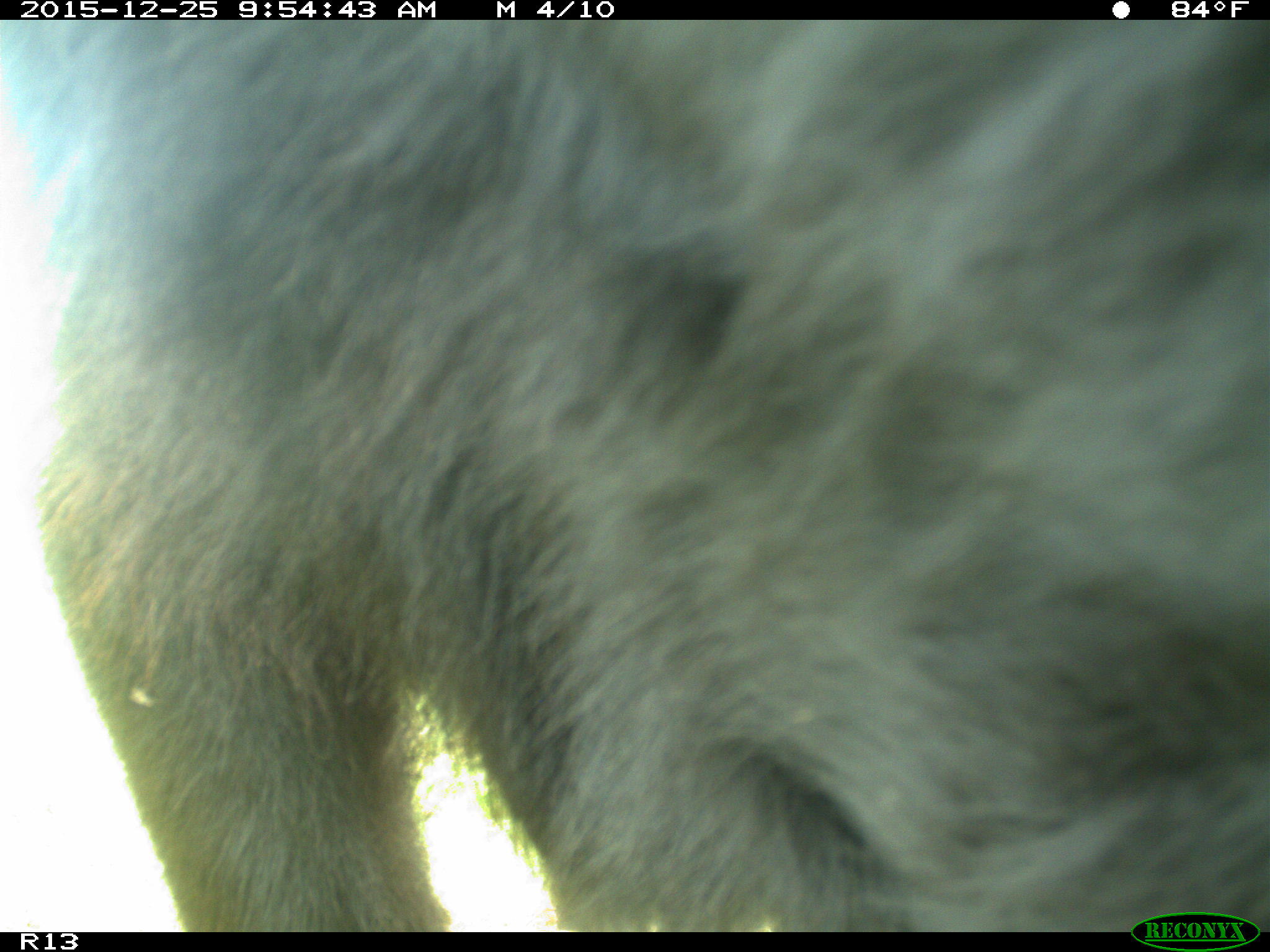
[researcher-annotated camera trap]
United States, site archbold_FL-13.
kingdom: Animalia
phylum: Chordata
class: Mammalia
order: Artiodactyla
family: Bovidae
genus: Bos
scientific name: Bos taurus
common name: domestic cow